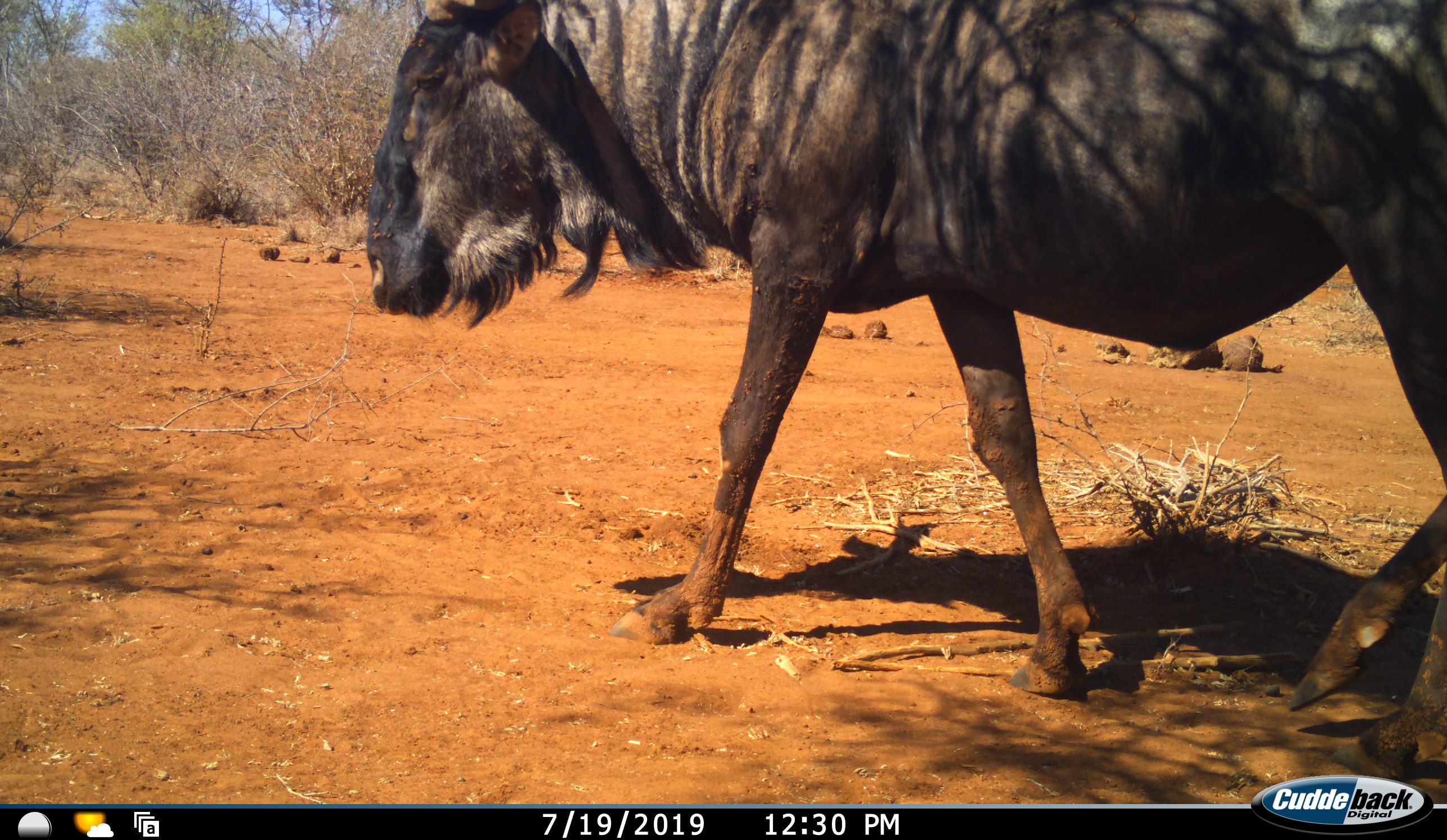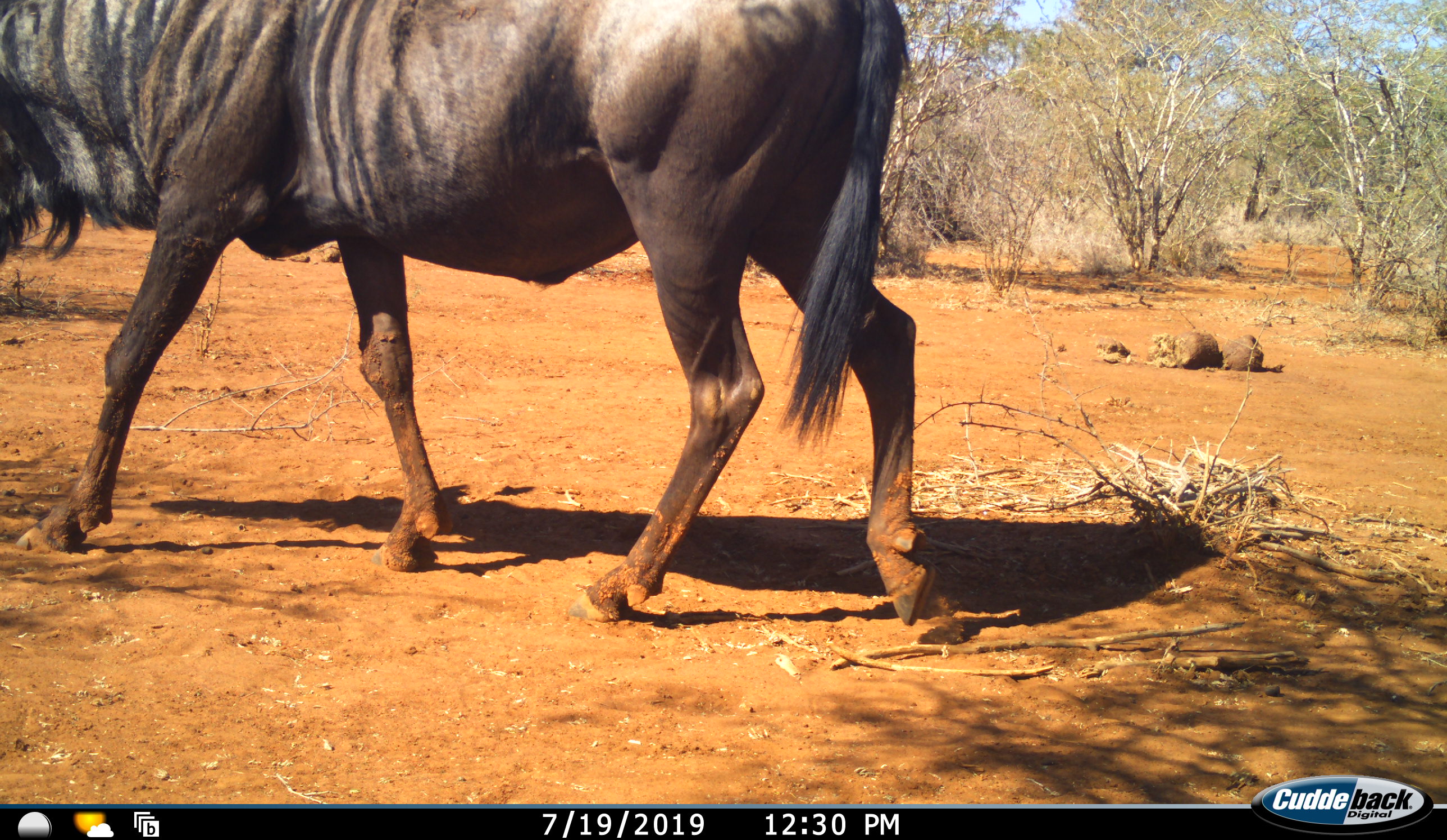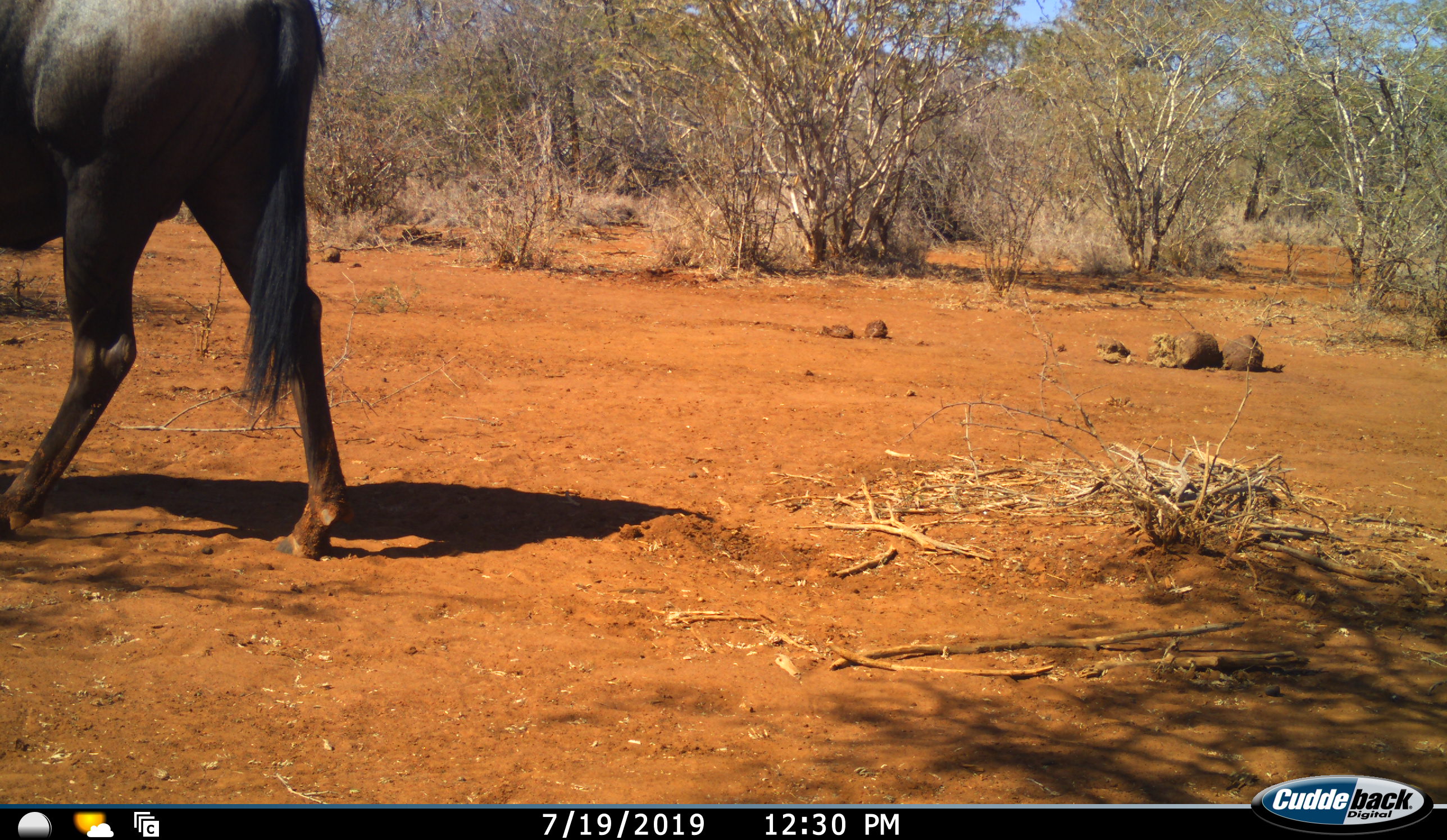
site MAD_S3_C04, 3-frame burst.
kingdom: Animalia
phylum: Chordata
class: Mammalia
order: Artiodactyla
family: Bovidae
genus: Connochaetes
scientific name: Connochaetes taurinus taurinus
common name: blue wildebeest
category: wildebeestblue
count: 1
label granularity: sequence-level